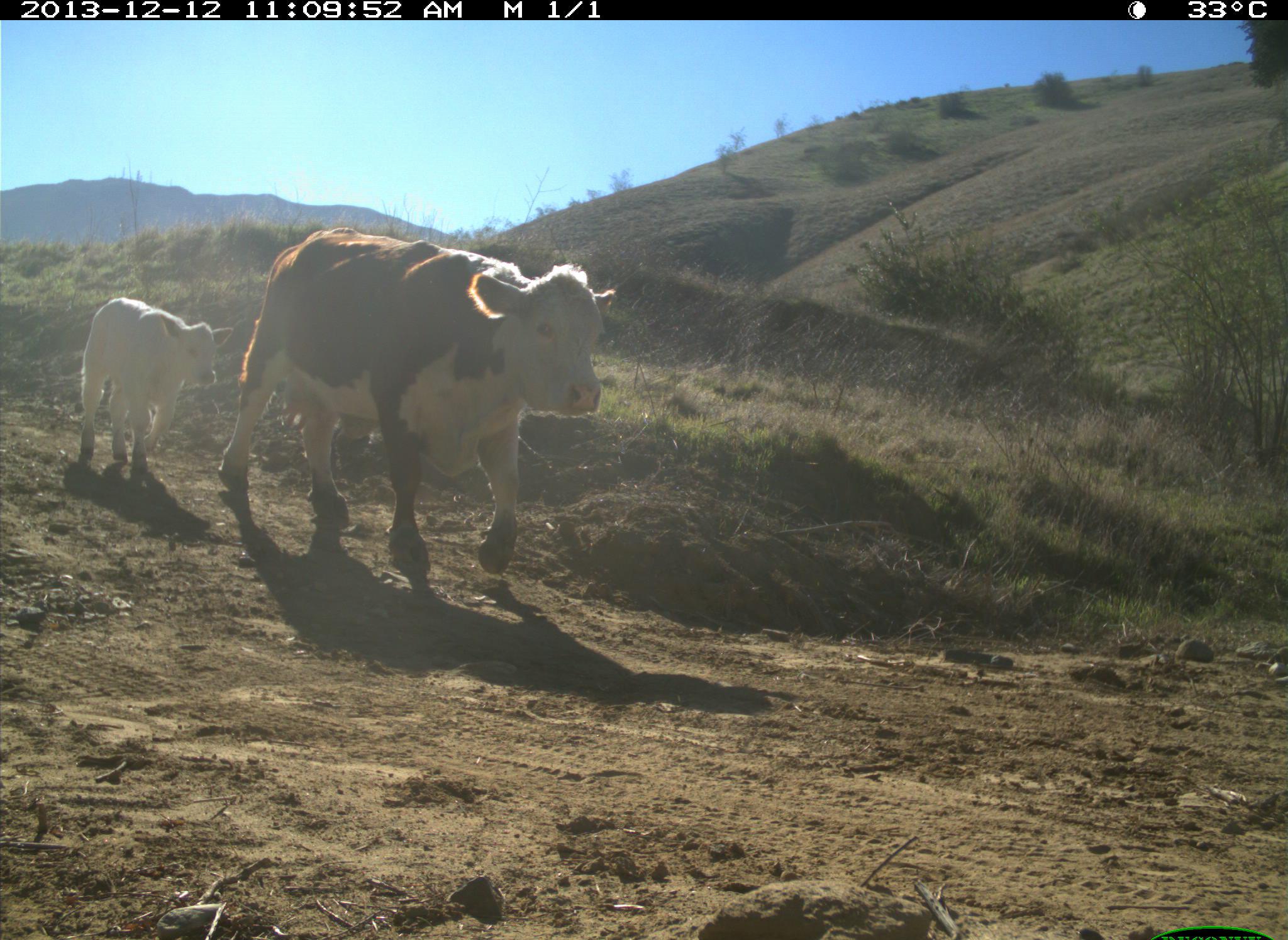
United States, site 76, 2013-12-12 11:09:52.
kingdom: Animalia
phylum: Chordata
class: Mammalia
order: Artiodactyla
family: Bovidae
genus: Bos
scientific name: Bos taurus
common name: cow